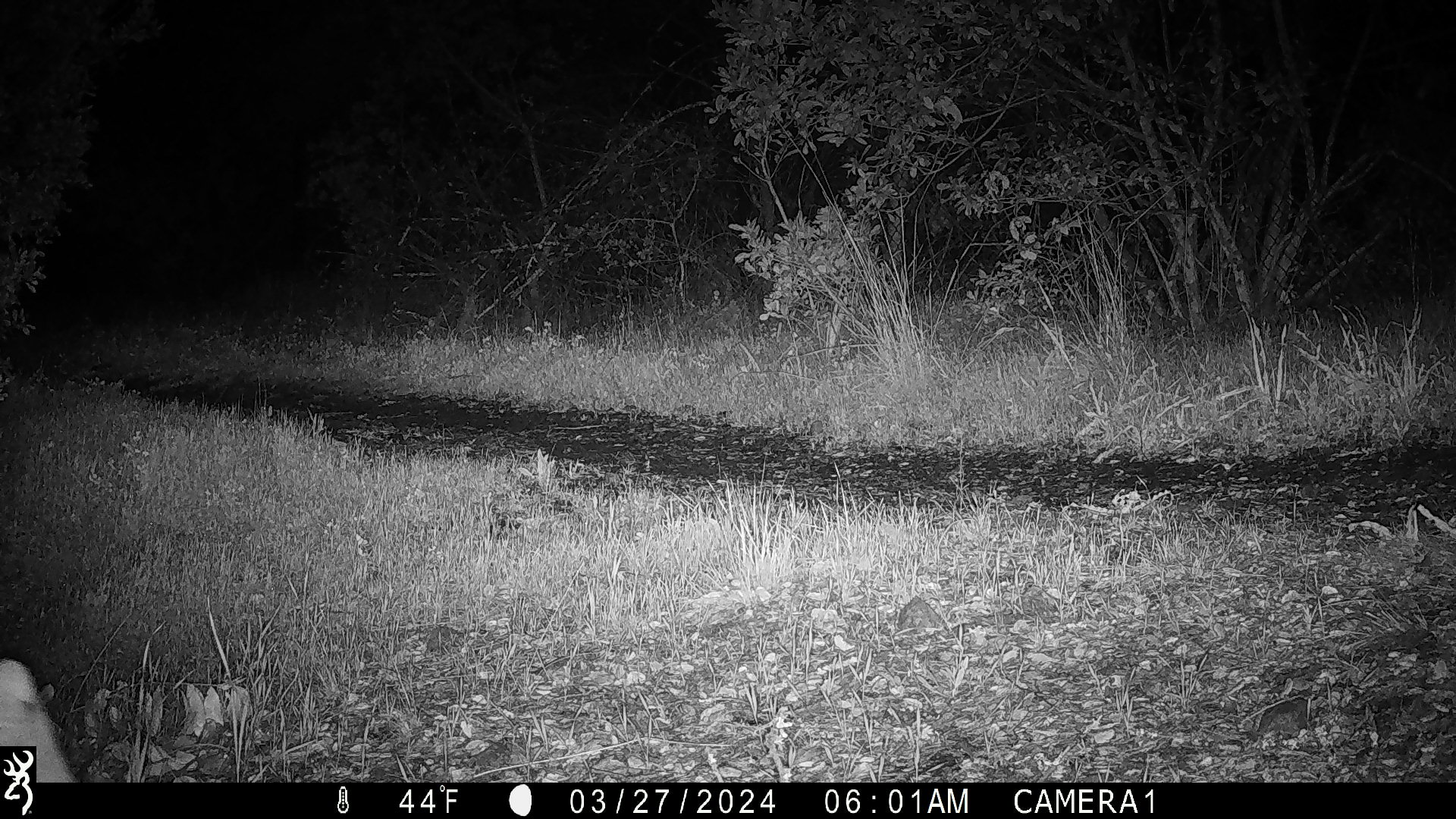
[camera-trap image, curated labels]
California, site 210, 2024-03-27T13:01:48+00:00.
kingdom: Animalia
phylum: Chordata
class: Mammalia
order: Carnivora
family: Canidae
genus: Canis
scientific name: Canis latrans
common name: coyote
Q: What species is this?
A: Coyote (Canis latrans).